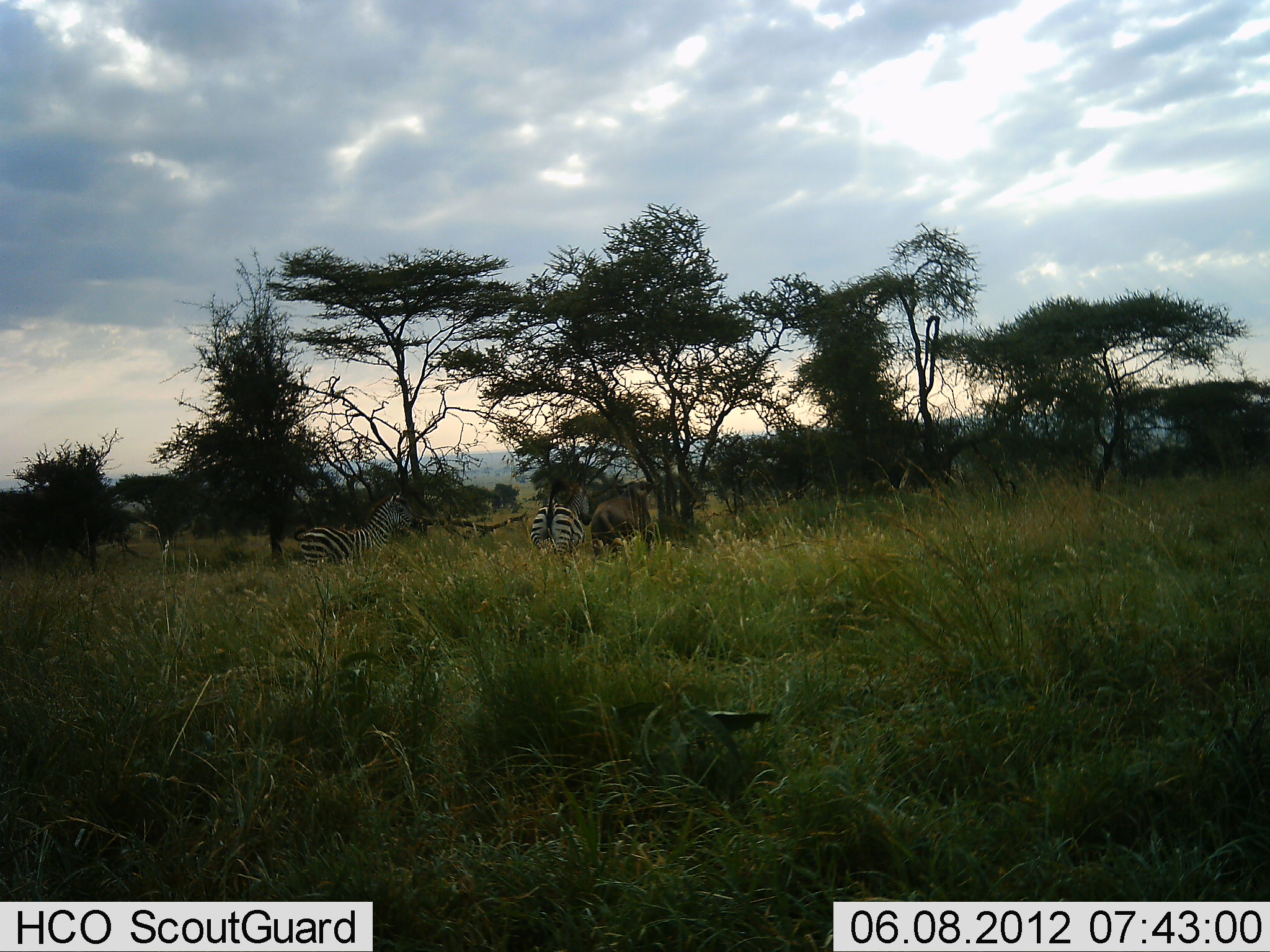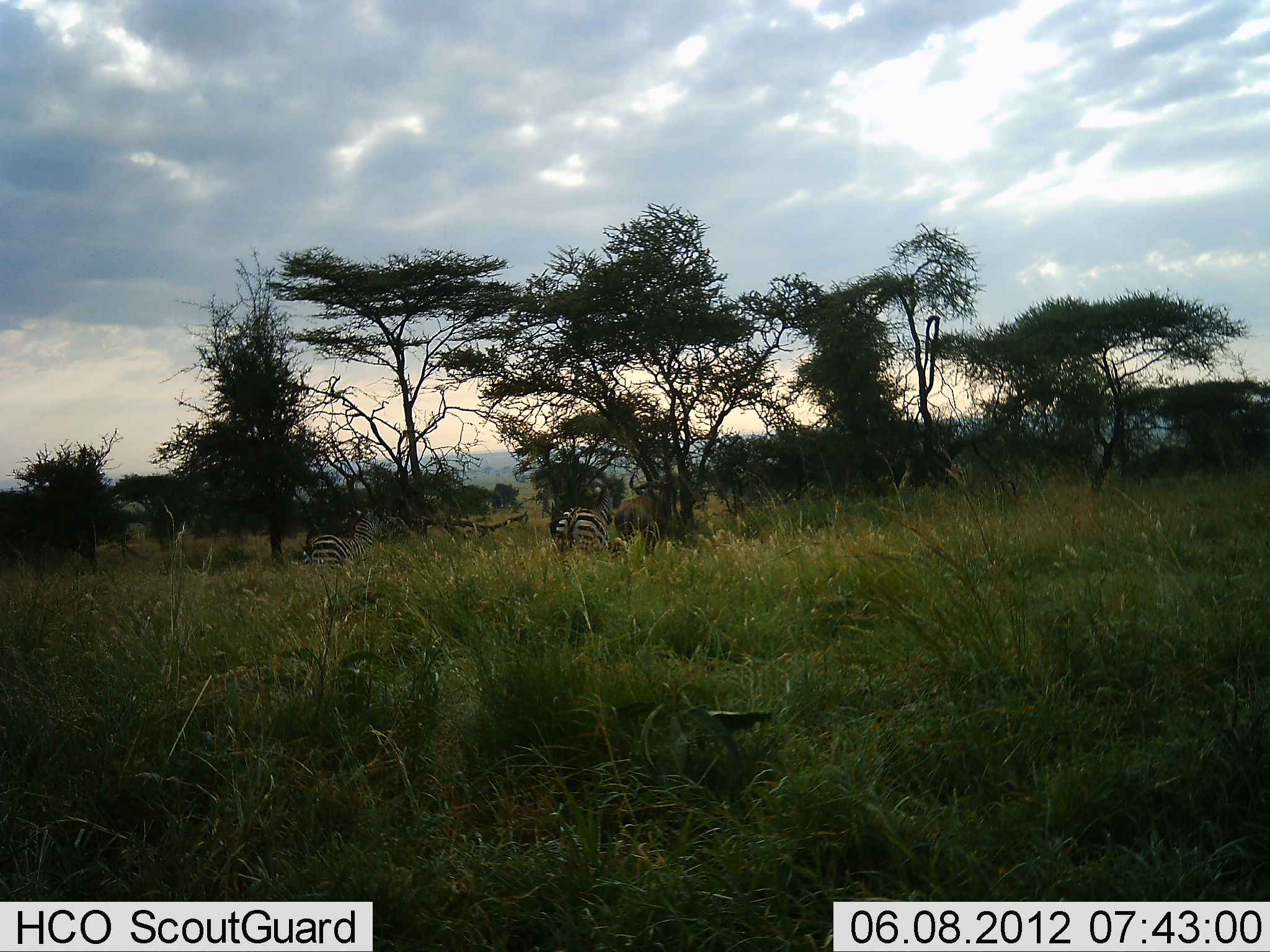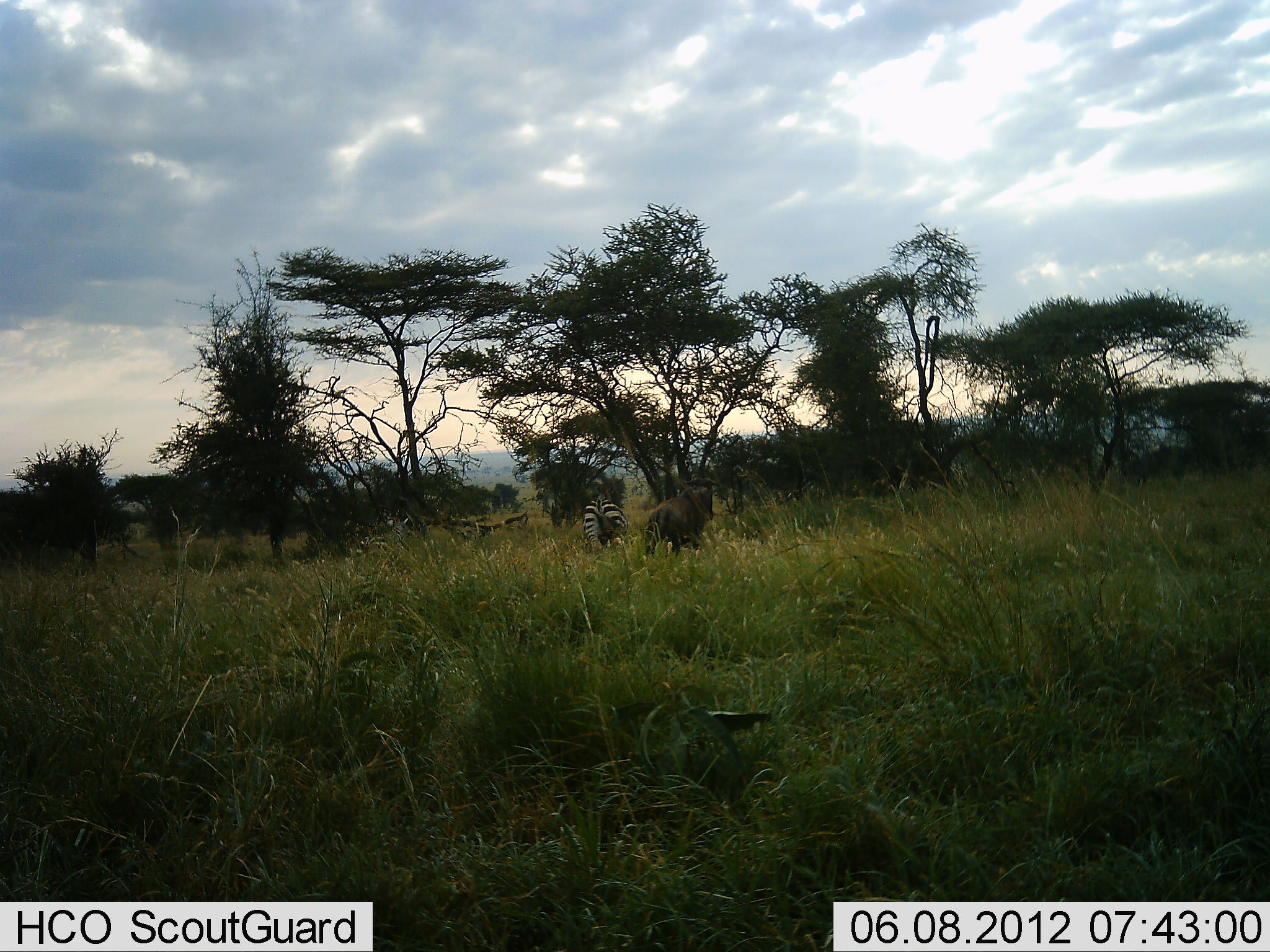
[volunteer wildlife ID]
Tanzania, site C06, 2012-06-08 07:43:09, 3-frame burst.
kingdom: Animalia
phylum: Chordata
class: Mammalia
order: Artiodactyla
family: Bovidae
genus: Connochaetes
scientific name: Connochaetes taurinus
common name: blue wildebeest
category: wildebeest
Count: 1.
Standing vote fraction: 9%.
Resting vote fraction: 0%.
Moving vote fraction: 91%.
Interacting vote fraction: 0%.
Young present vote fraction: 0%.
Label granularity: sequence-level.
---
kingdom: Animalia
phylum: Chordata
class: Mammalia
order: Perissodactyla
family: Equidae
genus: Equus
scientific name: Equus quagga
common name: plains zebra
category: zebra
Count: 2.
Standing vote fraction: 0%.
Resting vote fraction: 0%.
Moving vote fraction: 92%.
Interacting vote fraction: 0%.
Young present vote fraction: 0%.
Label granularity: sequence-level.